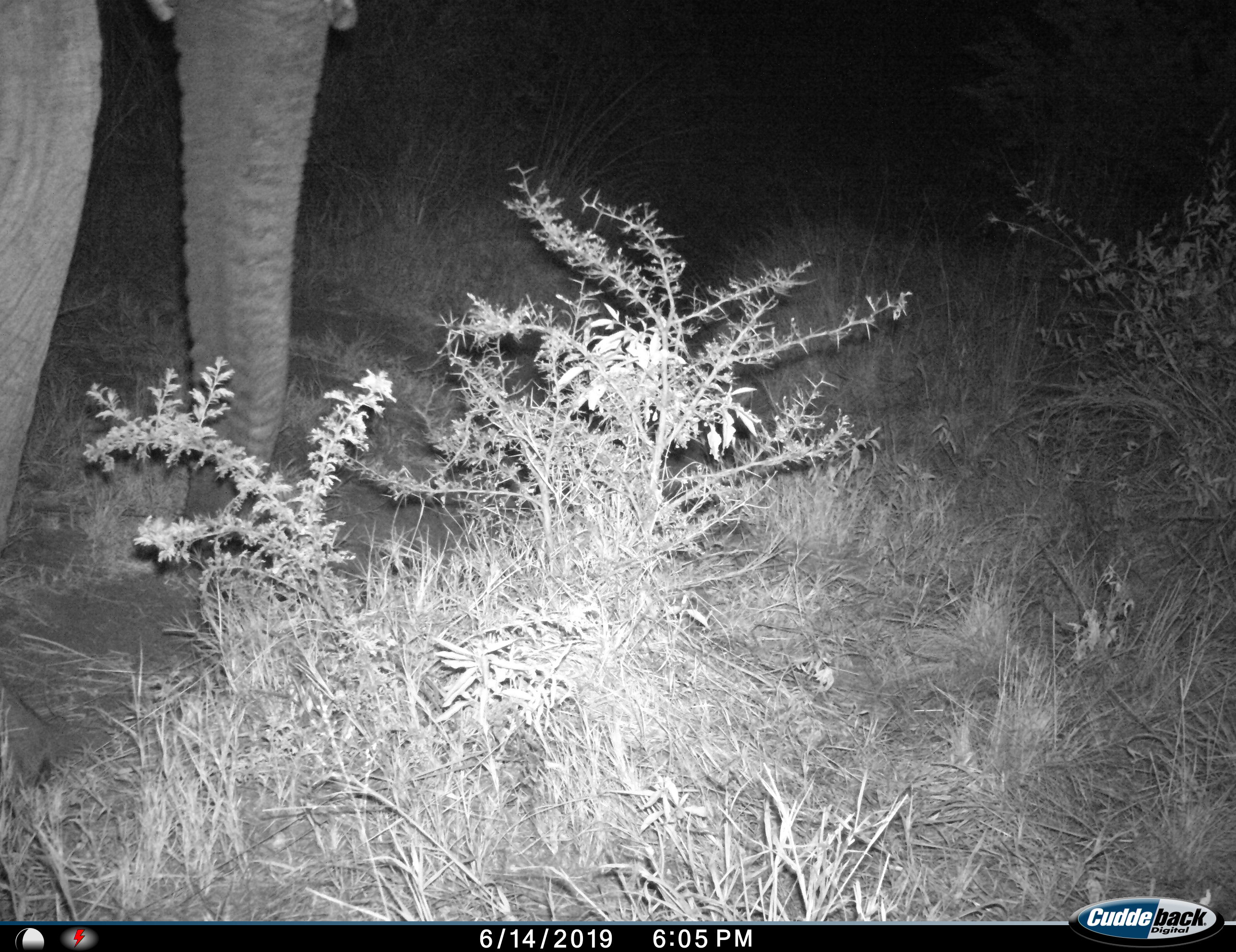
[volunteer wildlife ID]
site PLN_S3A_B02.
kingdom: Animalia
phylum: Chordata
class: Mammalia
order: Proboscidea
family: Elephantidae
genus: Loxodonta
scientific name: Loxodonta africana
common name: african bush elephant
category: elephant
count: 1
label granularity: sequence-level